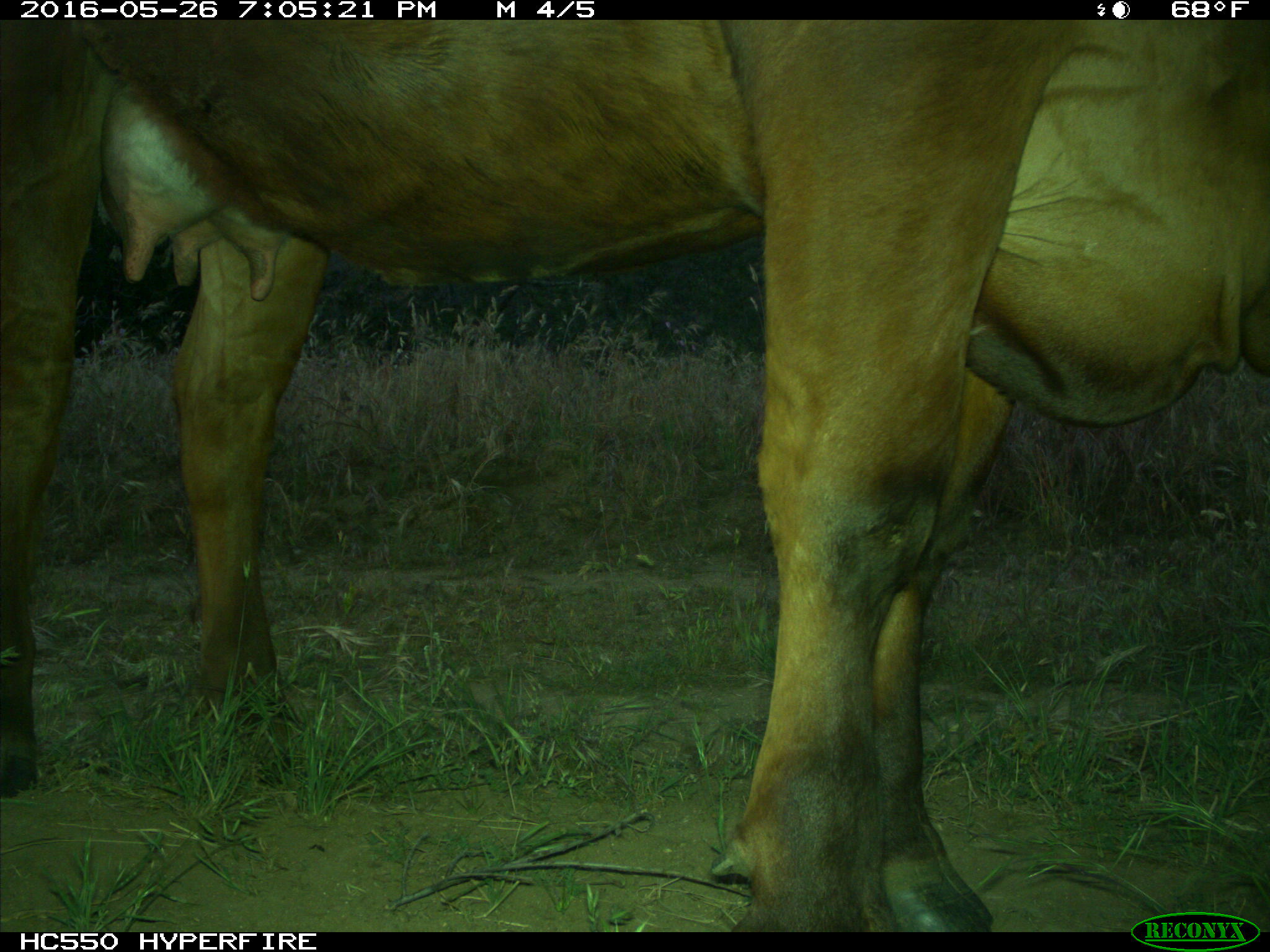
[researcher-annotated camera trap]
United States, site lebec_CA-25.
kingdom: Animalia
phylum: Chordata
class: Mammalia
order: Artiodactyla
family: Bovidae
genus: Bos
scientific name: Bos taurus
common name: domestic cow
Bos taurus (domestic cow).